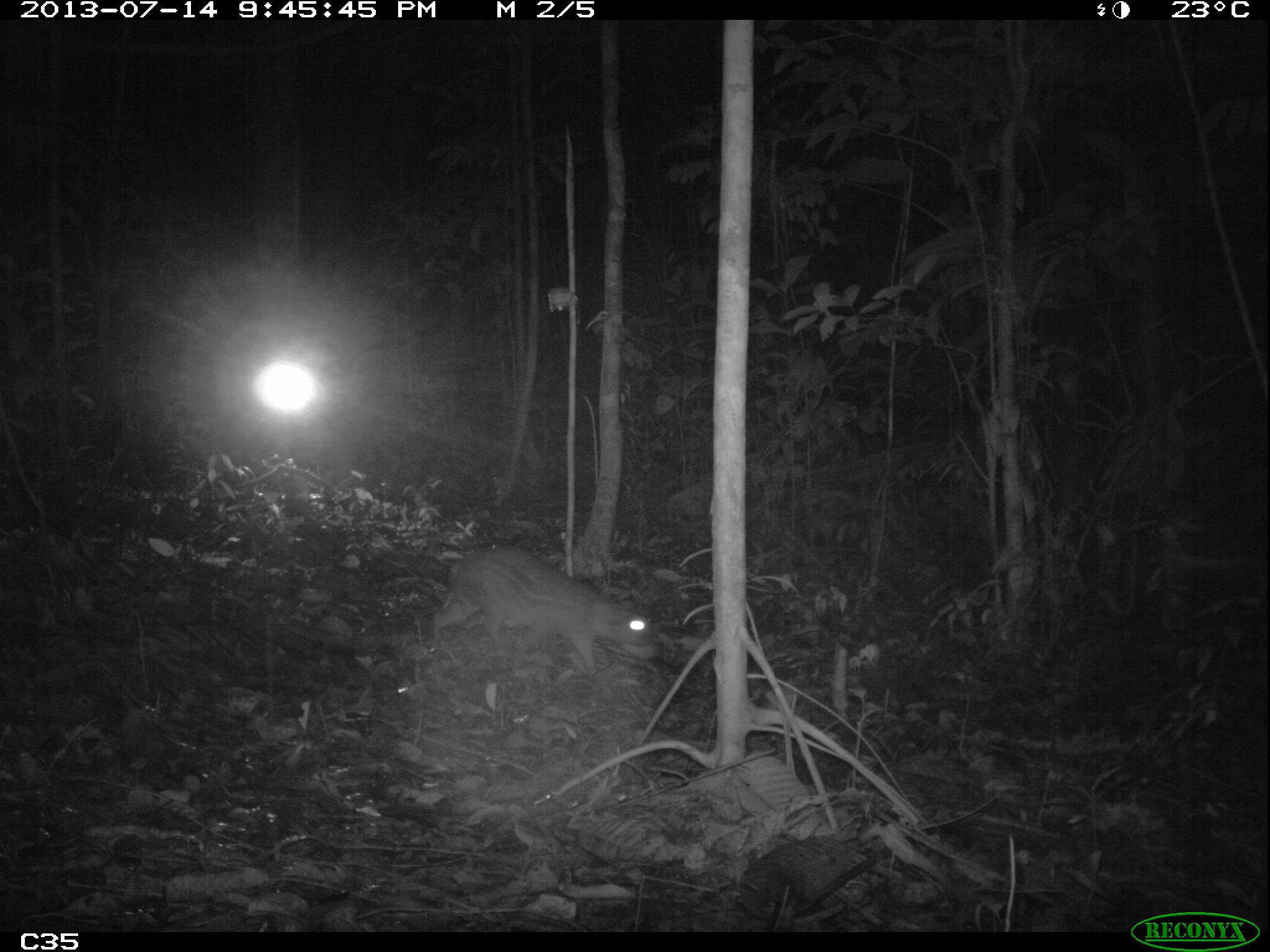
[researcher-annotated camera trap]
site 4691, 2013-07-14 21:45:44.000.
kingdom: Animalia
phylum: Chordata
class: Mammalia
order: Rodentia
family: Cuniculidae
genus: Cuniculus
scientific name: Cuniculus paca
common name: spotted paca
Cuniculus paca (spotted paca), count 1, age adult.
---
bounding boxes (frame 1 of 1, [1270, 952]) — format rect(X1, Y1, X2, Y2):
cuniculus paca: rect(431, 545, 651, 676)